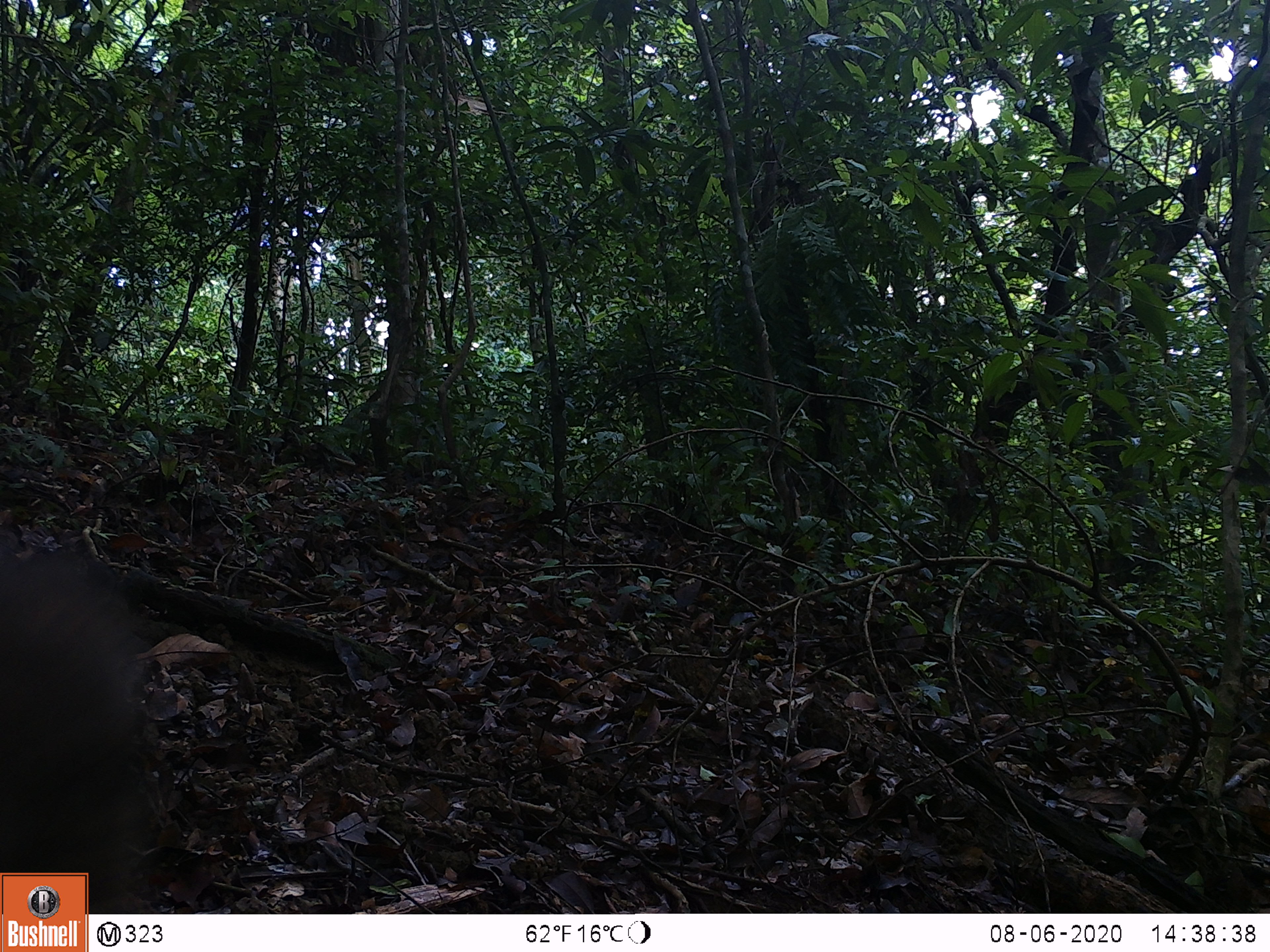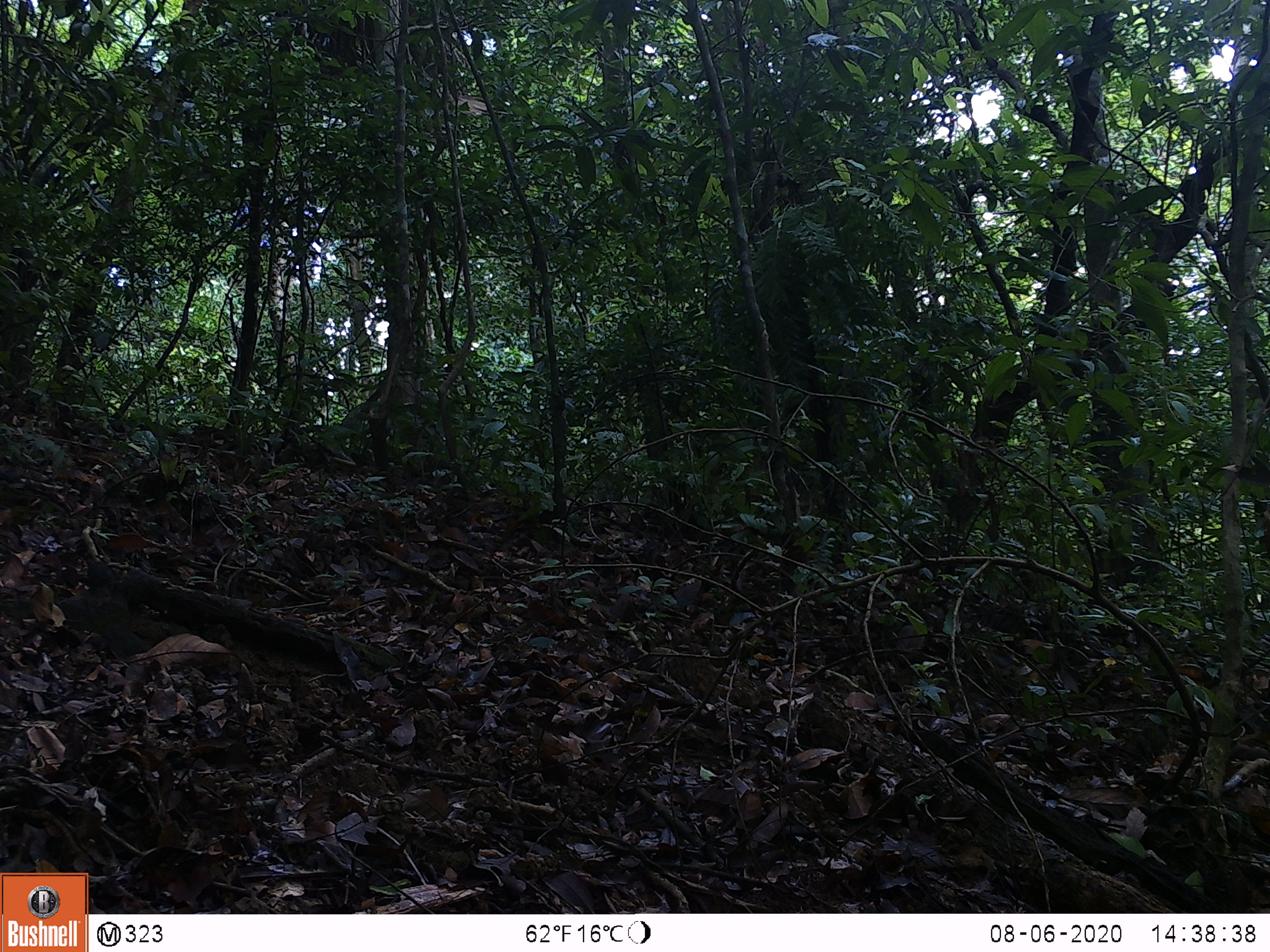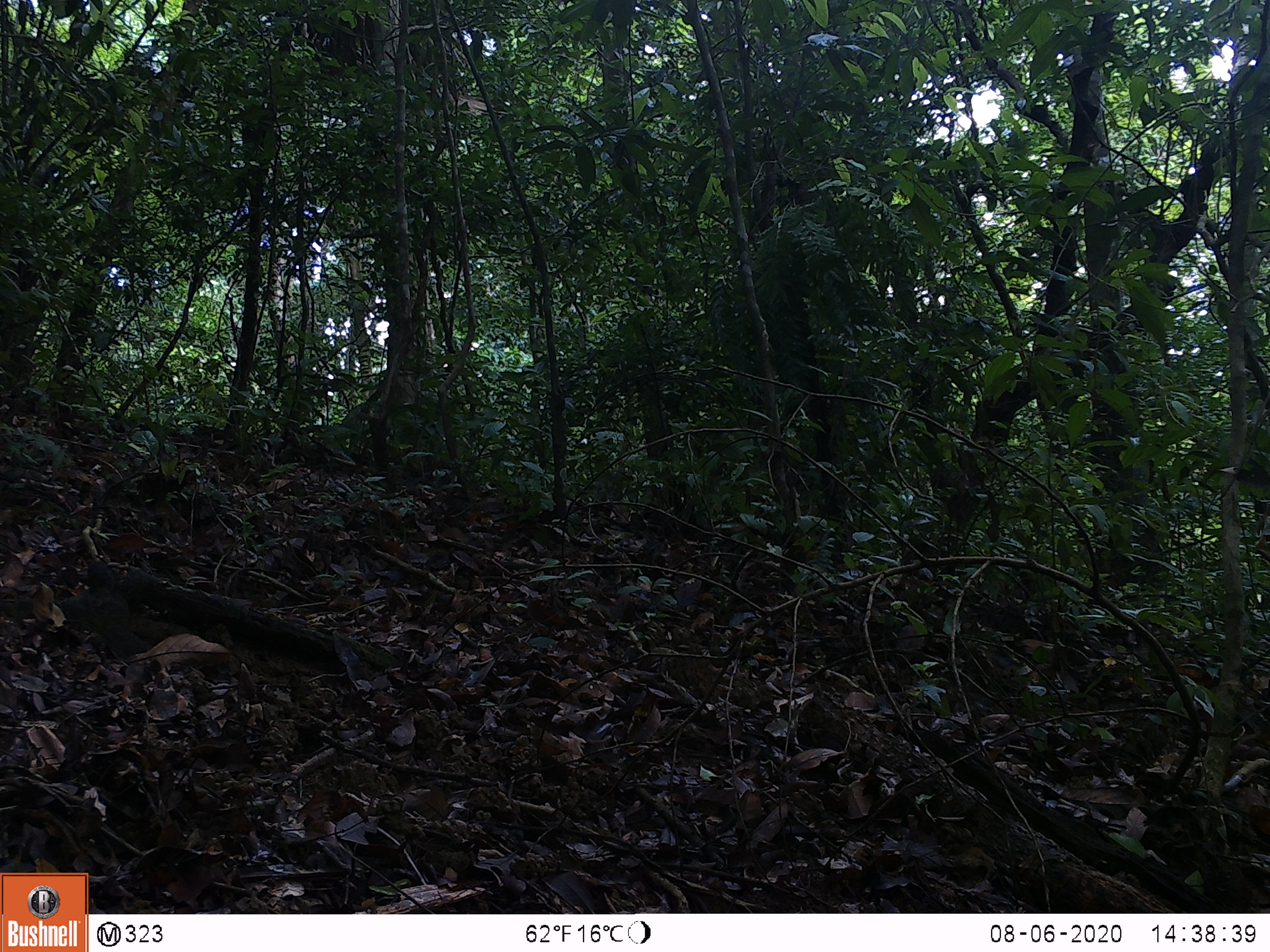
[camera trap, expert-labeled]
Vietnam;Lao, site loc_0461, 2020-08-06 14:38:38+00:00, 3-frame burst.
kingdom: Animalia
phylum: Chordata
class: Mammalia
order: Artiodactyla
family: Suidae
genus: Sus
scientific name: Sus scrofa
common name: eurasian wild pig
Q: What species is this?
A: Eurasian wild pig (Sus scrofa).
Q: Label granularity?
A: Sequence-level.